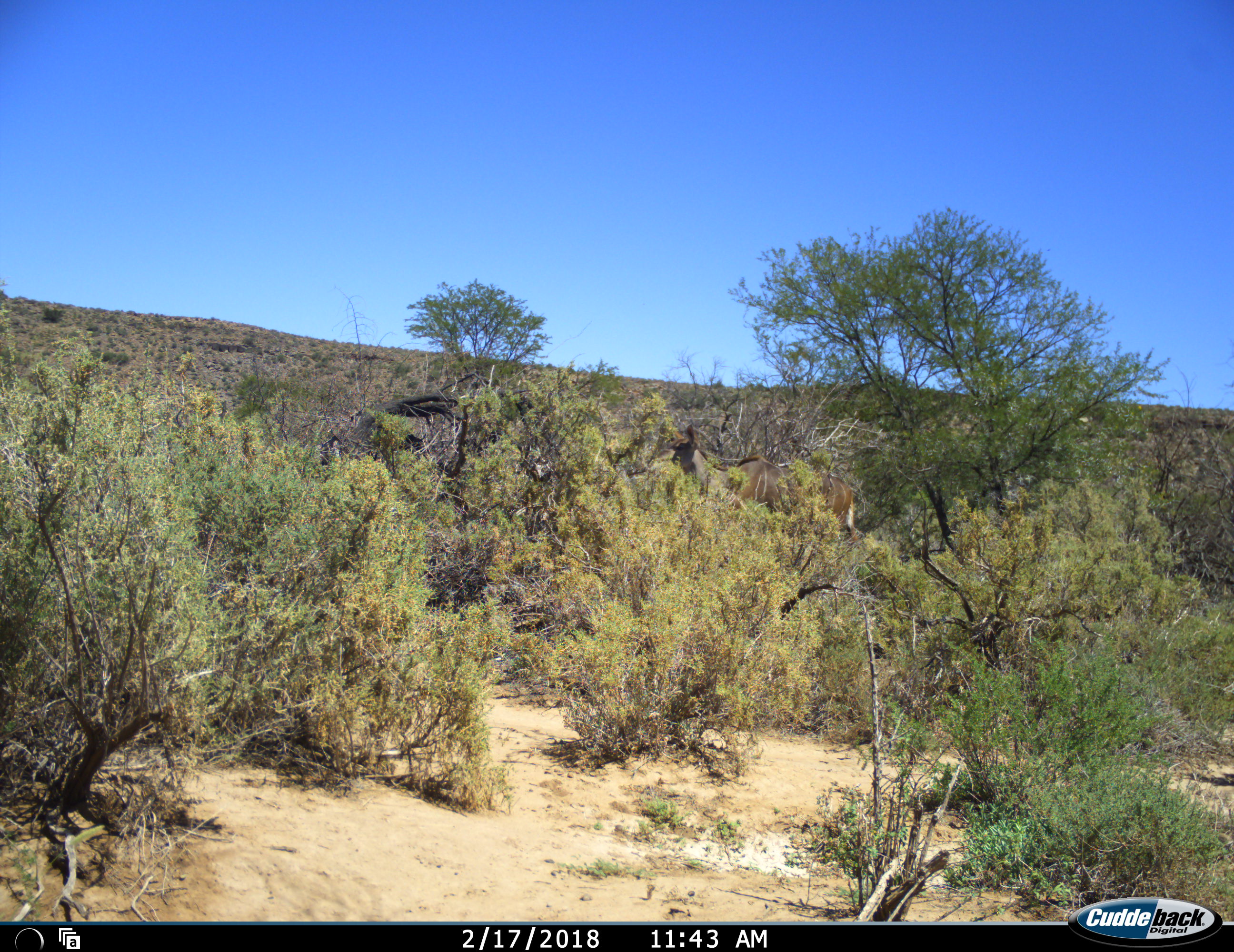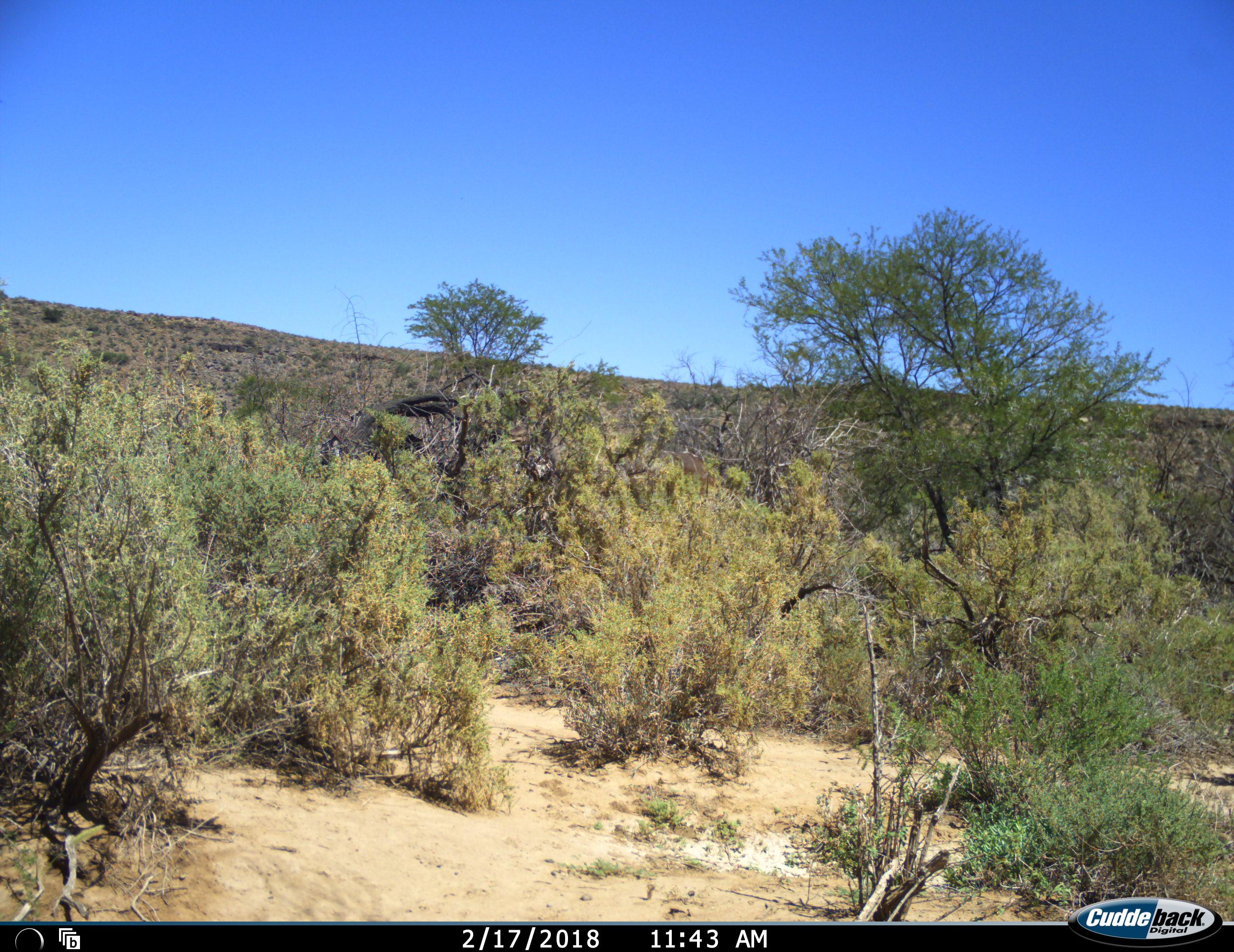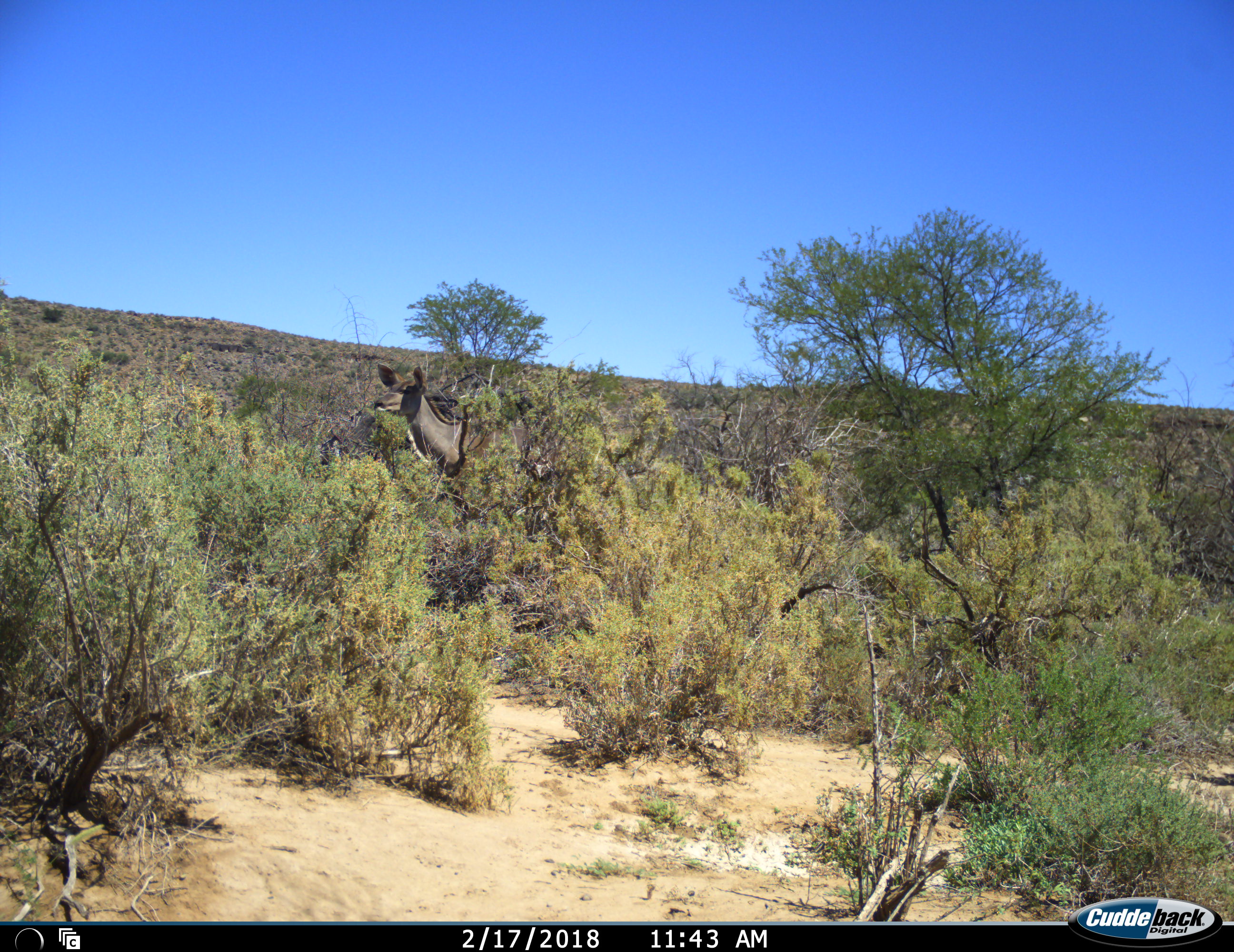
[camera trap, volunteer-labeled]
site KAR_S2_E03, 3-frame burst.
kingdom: Animalia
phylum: Chordata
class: Mammalia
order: Artiodactyla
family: Bovidae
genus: Tragelaphus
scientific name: Tragelaphus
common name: kudu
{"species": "kudu (Tragelaphus)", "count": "1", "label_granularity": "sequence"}